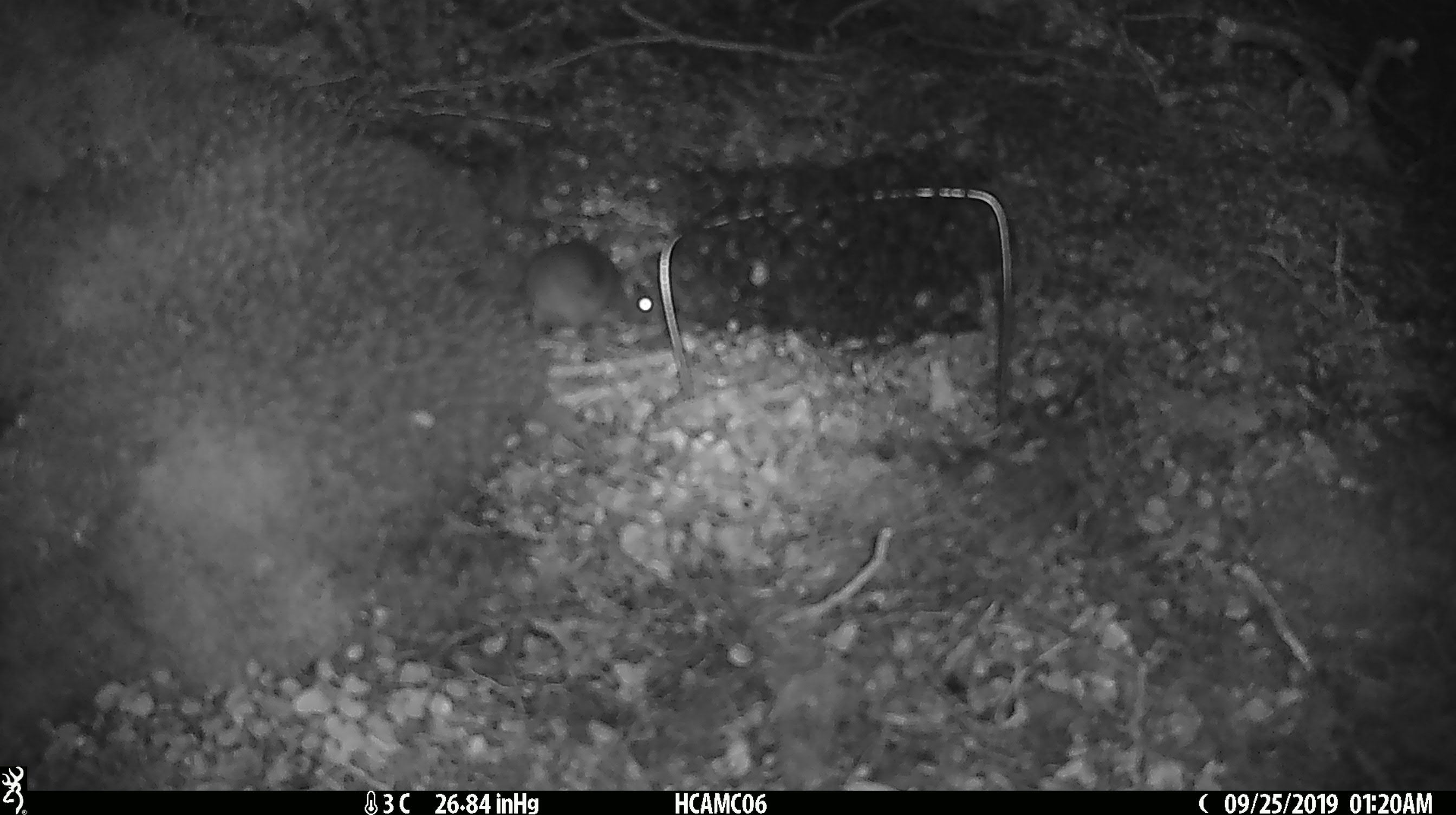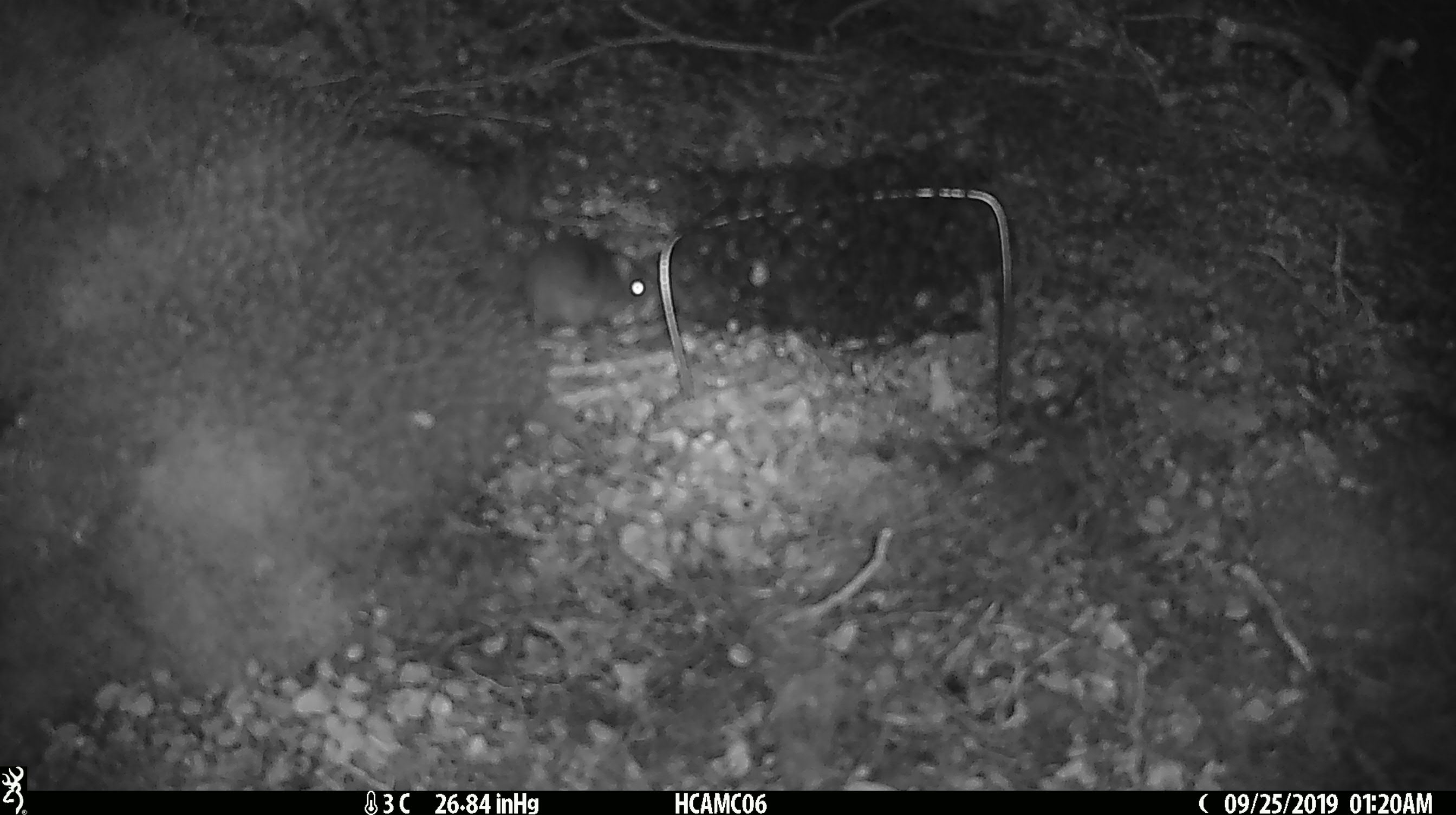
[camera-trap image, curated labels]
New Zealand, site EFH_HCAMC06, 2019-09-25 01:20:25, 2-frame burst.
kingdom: Animalia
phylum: Chordata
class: Mammalia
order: Rodentia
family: Muridae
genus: Mus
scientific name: Mus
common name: mouse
Mouse (Mus).